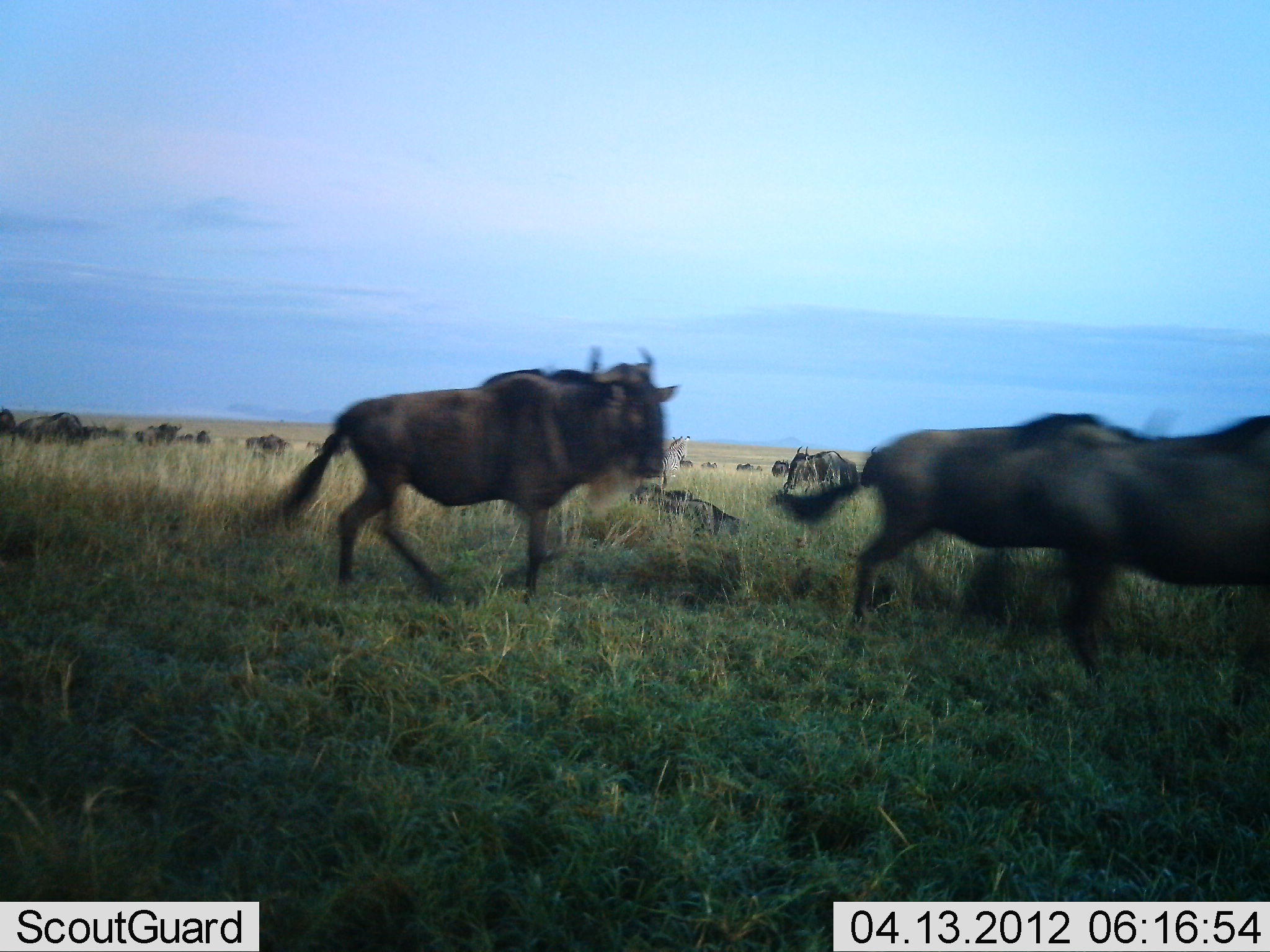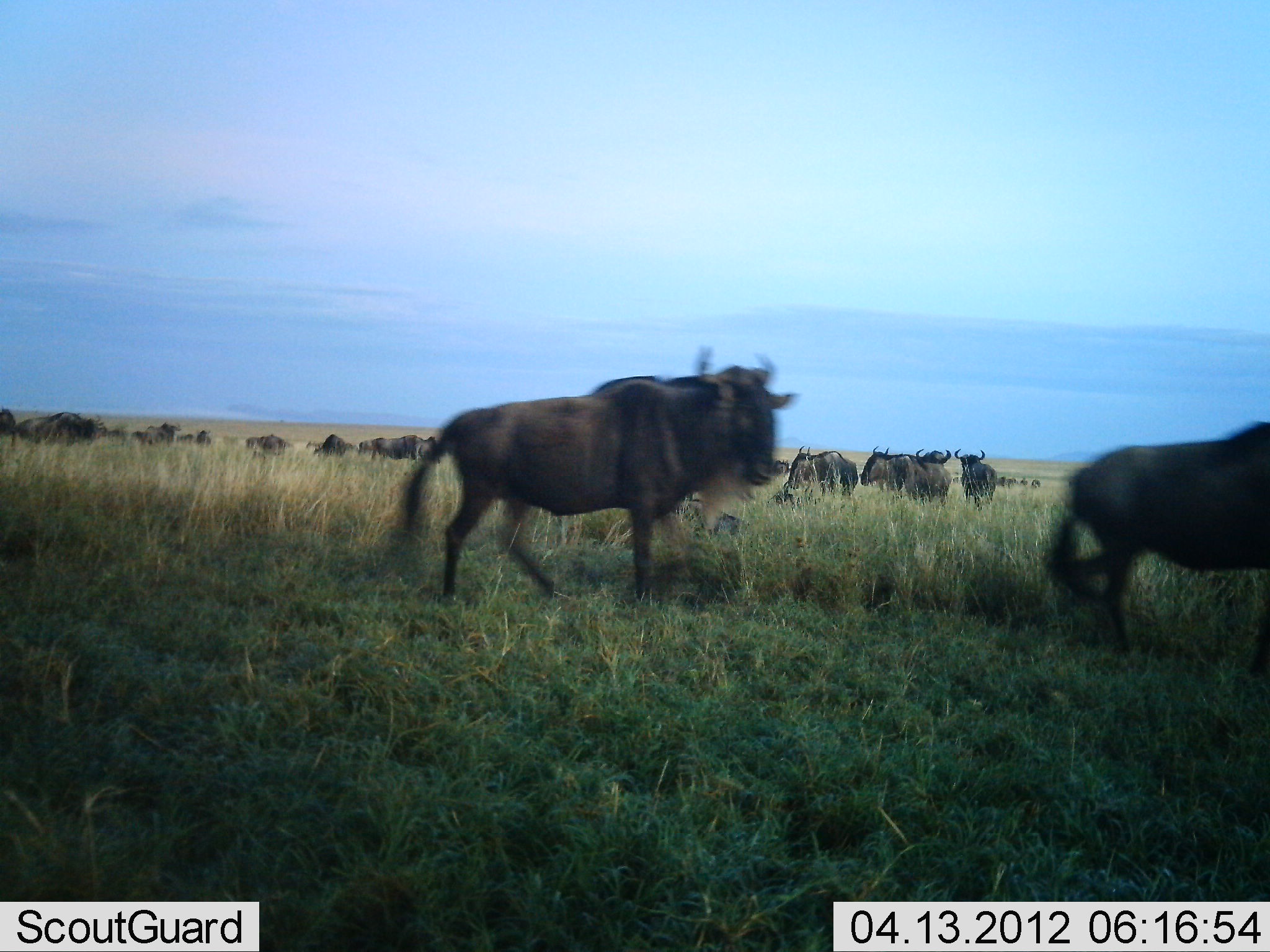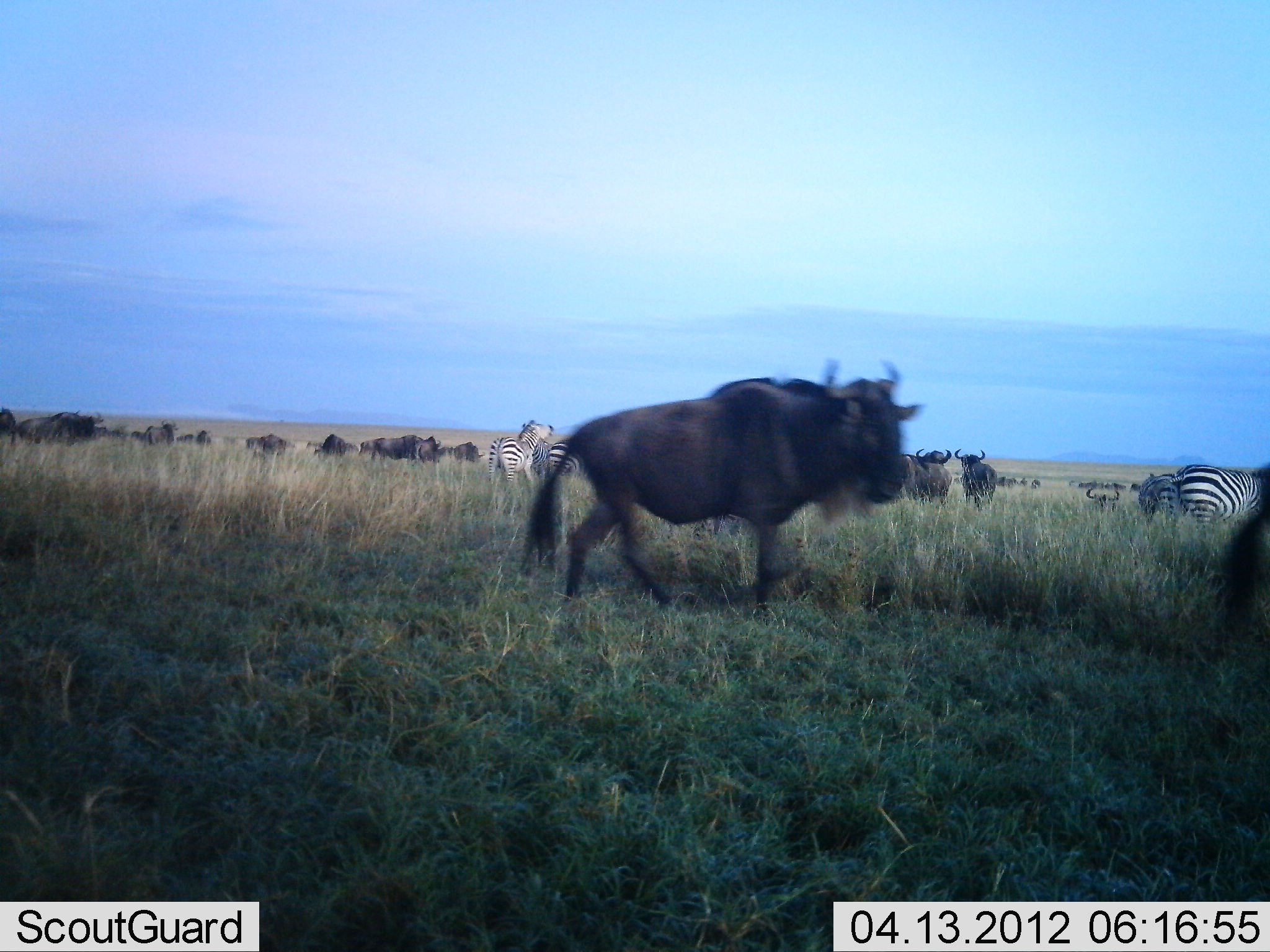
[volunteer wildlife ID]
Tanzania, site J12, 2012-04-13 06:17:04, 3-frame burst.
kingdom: Animalia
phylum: Chordata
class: Mammalia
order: Artiodactyla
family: Bovidae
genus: Connochaetes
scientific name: Connochaetes taurinus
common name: blue wildebeest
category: wildebeest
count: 11-50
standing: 69%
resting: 25%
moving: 81%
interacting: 12%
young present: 0%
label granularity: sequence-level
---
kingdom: Animalia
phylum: Chordata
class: Mammalia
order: Perissodactyla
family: Equidae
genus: Equus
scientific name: Equus quagga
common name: plains zebra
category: zebra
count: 4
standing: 92%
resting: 0%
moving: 0%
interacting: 8%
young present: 0%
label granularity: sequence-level